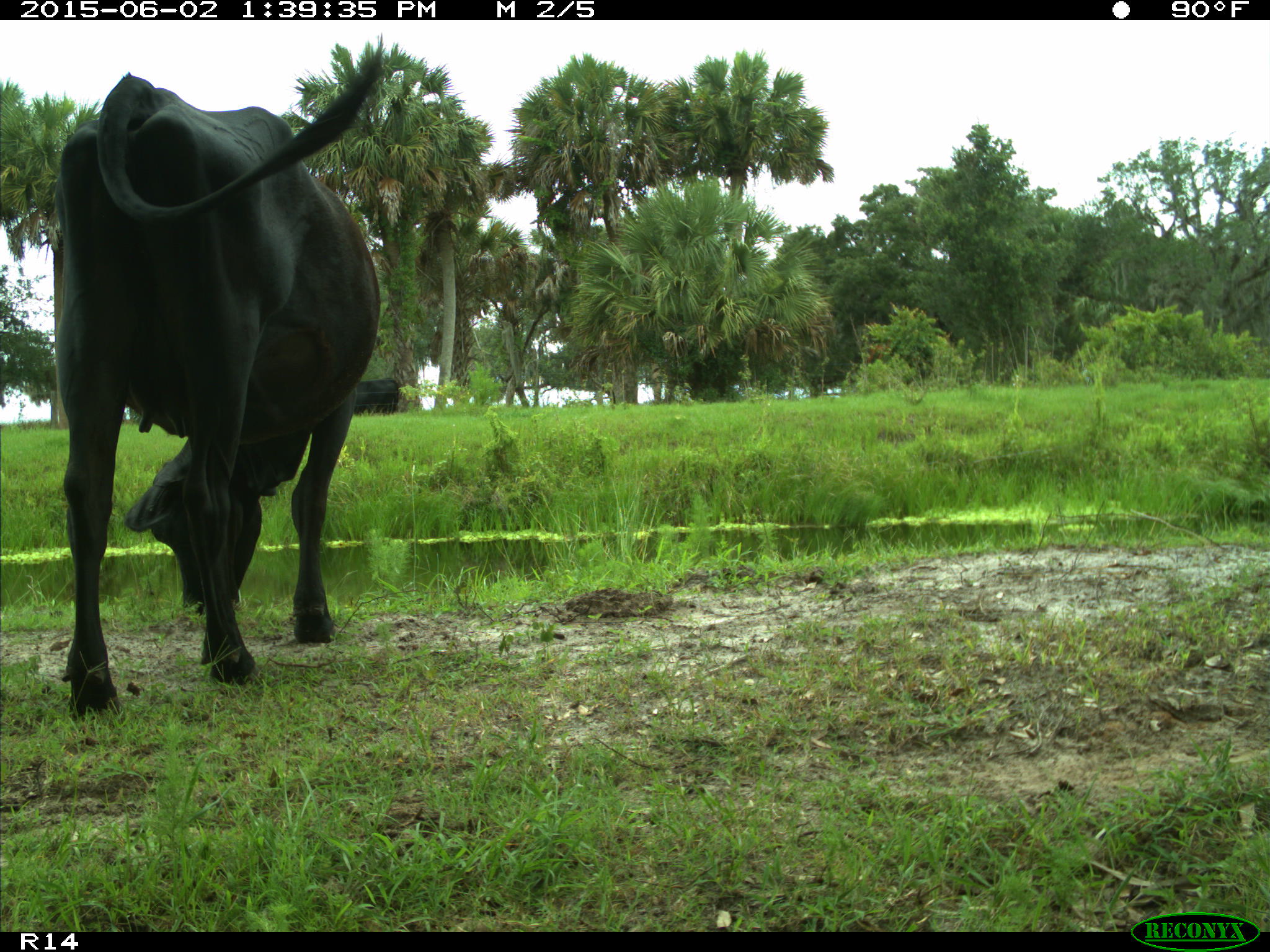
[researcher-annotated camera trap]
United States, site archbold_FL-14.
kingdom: Animalia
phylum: Chordata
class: Mammalia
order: Artiodactyla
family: Bovidae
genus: Bos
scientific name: Bos taurus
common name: domestic cow